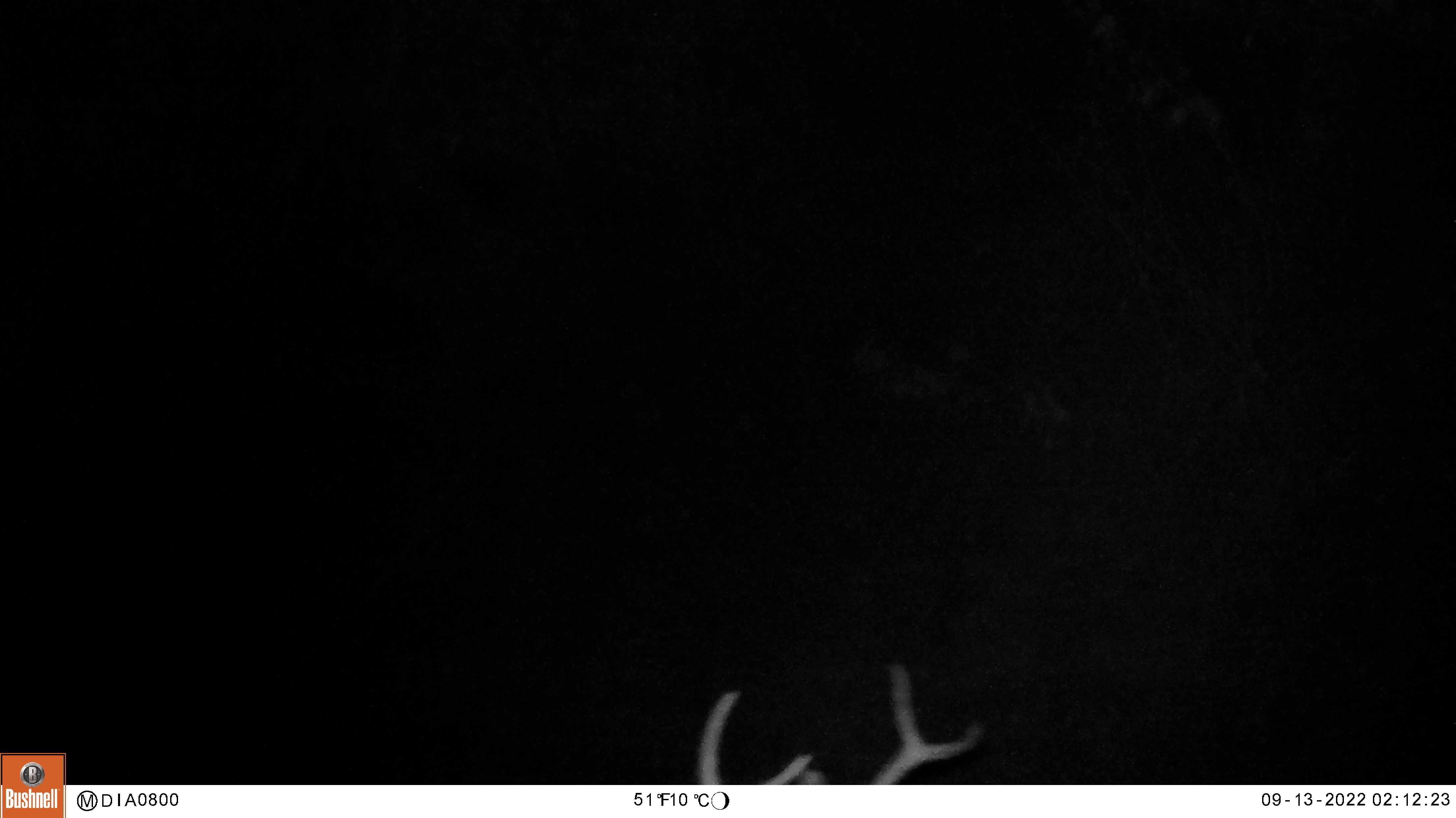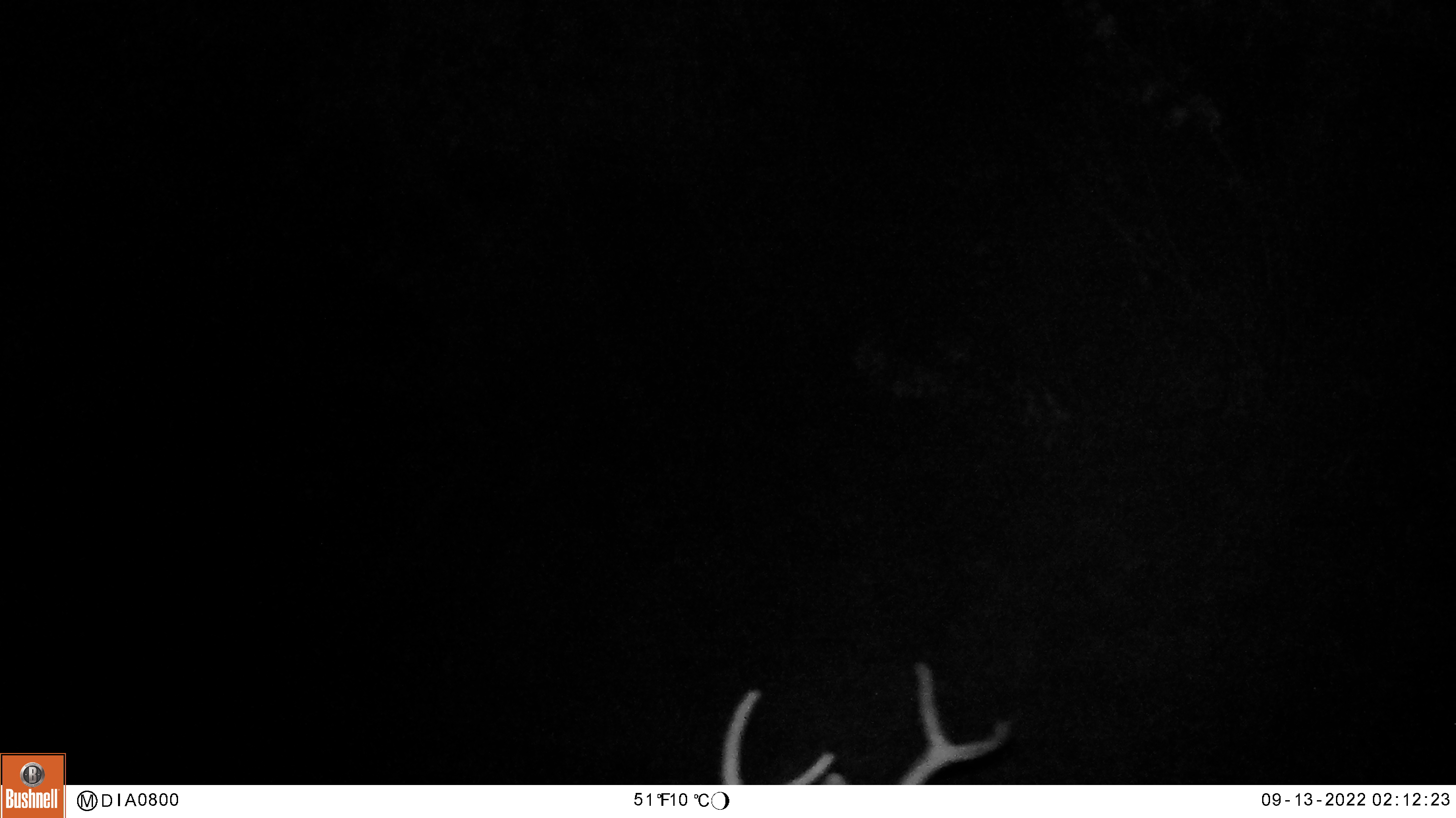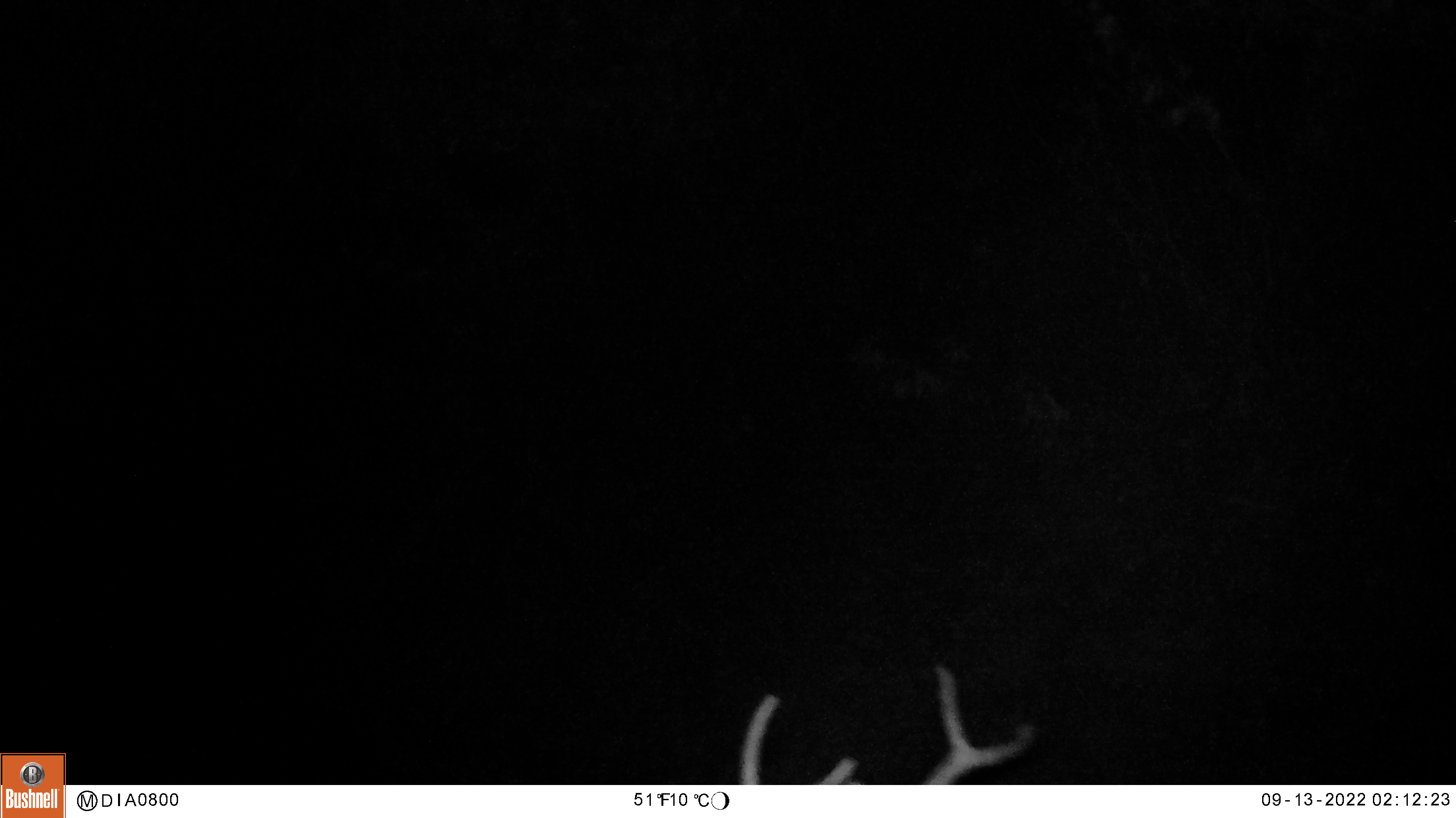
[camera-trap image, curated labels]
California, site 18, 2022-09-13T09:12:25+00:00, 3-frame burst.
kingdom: Animalia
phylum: Chordata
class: Mammalia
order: Artiodactyla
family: Cervidae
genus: Odocoileus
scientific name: Odocoileus hemionus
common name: mule deer